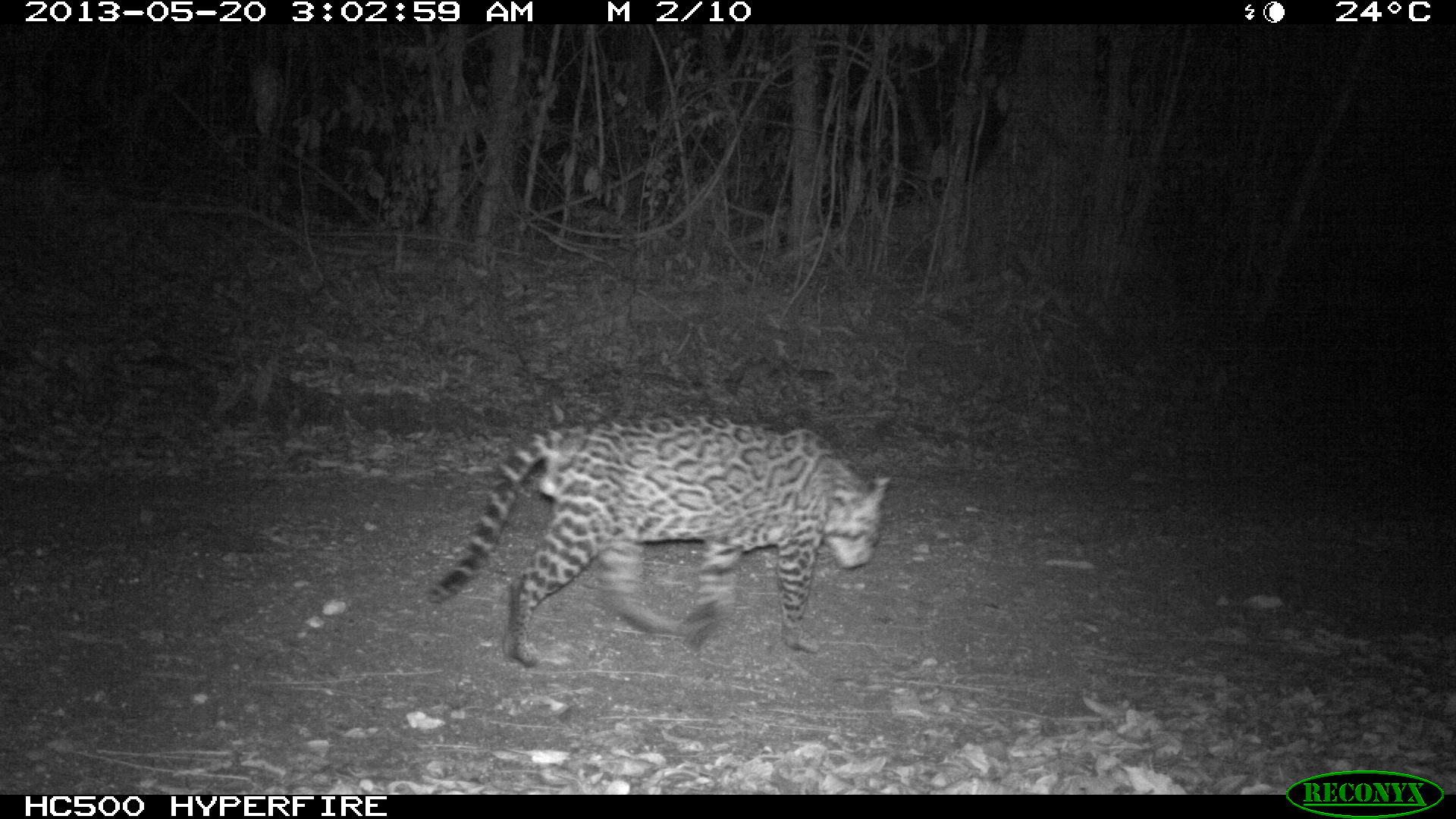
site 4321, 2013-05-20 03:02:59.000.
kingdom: Animalia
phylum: Chordata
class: Mammalia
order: Carnivora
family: Felidae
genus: Leopardus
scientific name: Leopardus pardalis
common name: ocelot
Leopardus pardalis (ocelot), count 1, sex male.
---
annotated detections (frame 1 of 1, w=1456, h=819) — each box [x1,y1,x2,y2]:
leopardus pardalis: [421,419,888,665]